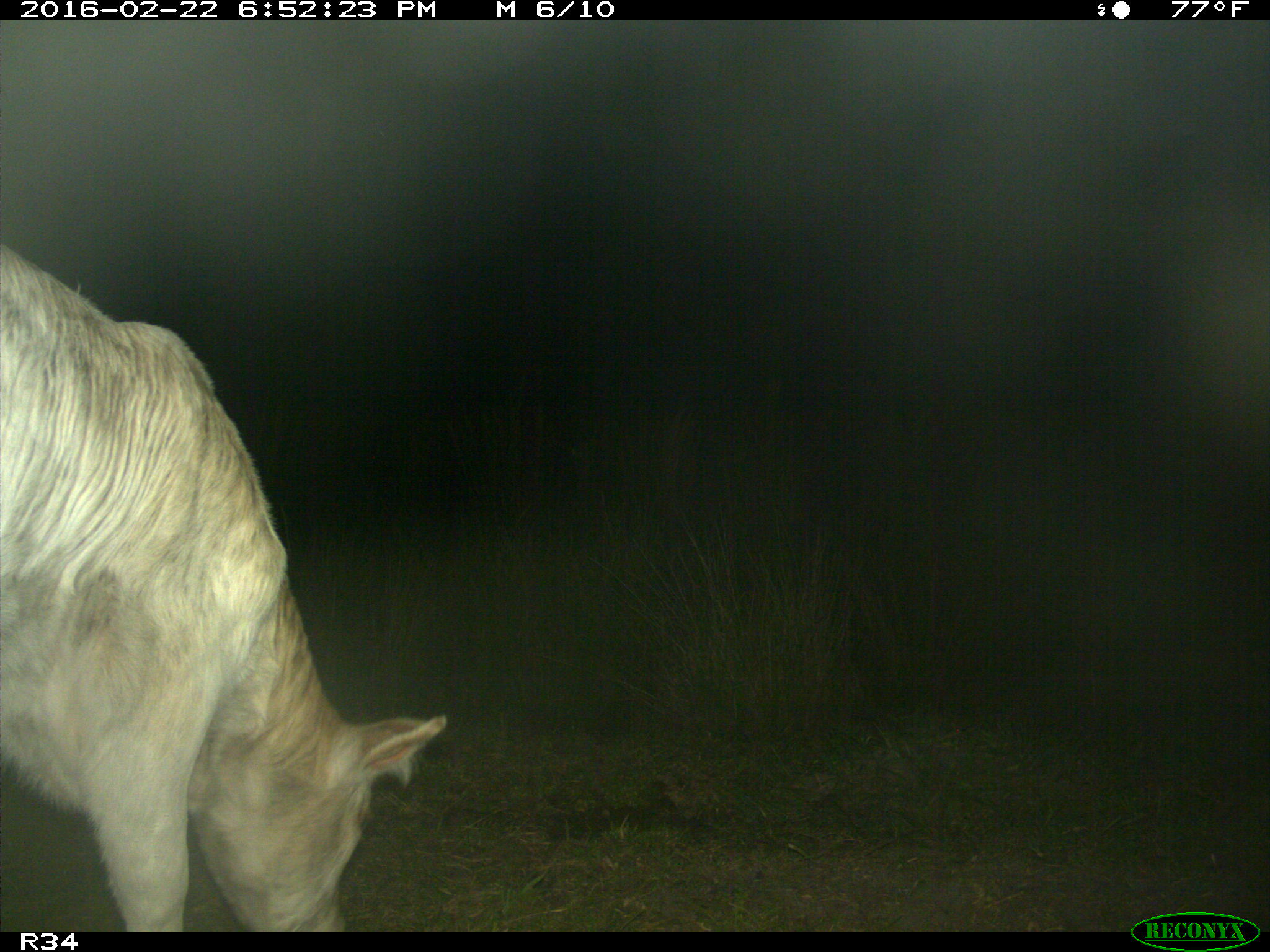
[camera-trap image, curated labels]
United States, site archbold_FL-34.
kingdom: Animalia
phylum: Chordata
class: Mammalia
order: Artiodactyla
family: Bovidae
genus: Bos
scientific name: Bos taurus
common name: domestic cow